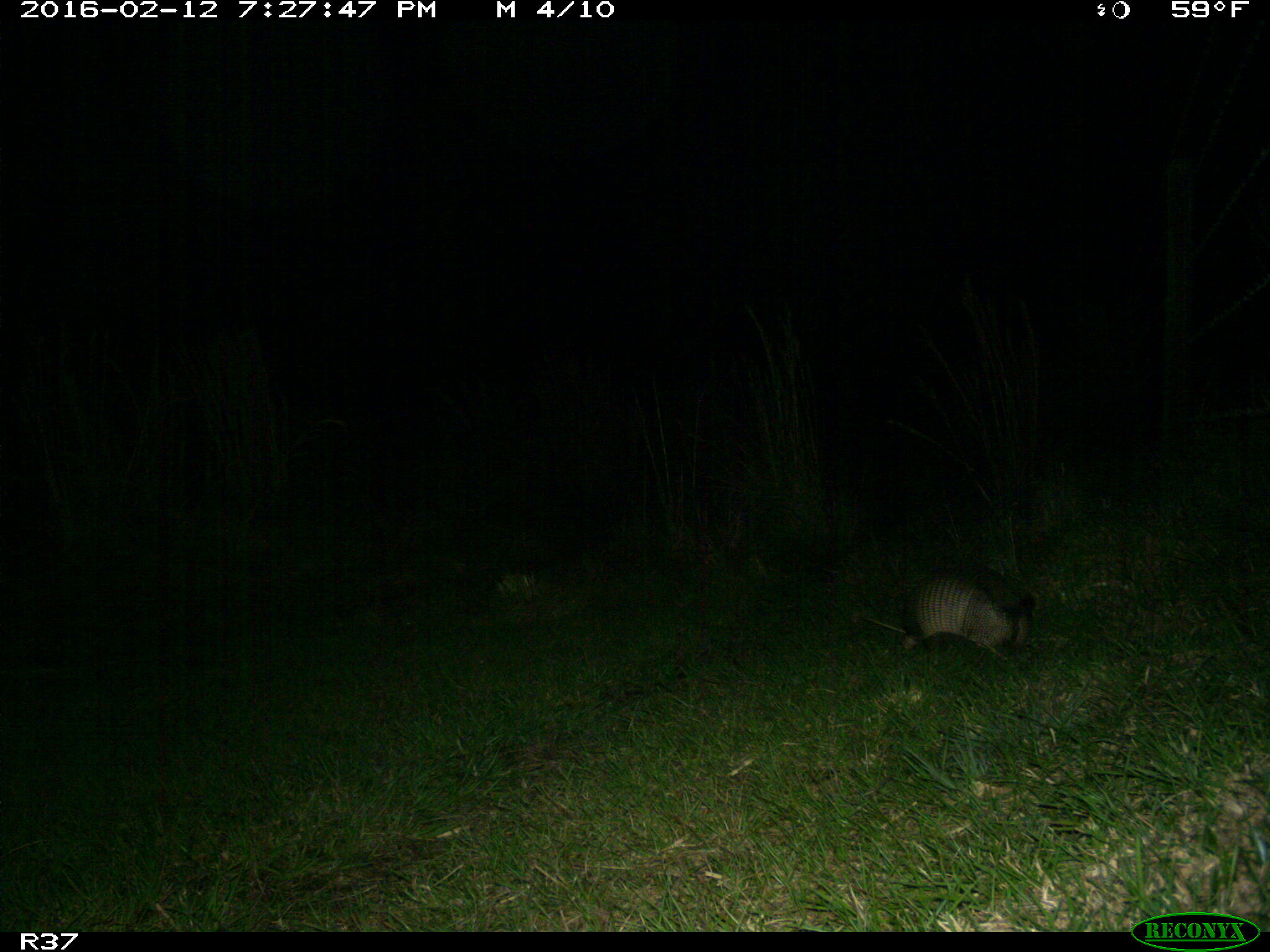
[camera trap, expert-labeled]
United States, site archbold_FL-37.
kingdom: Animalia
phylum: Chordata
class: Mammalia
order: Cingulata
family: Dasypodidae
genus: Dasypus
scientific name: Dasypus novemcinctus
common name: nine-banded armadillo